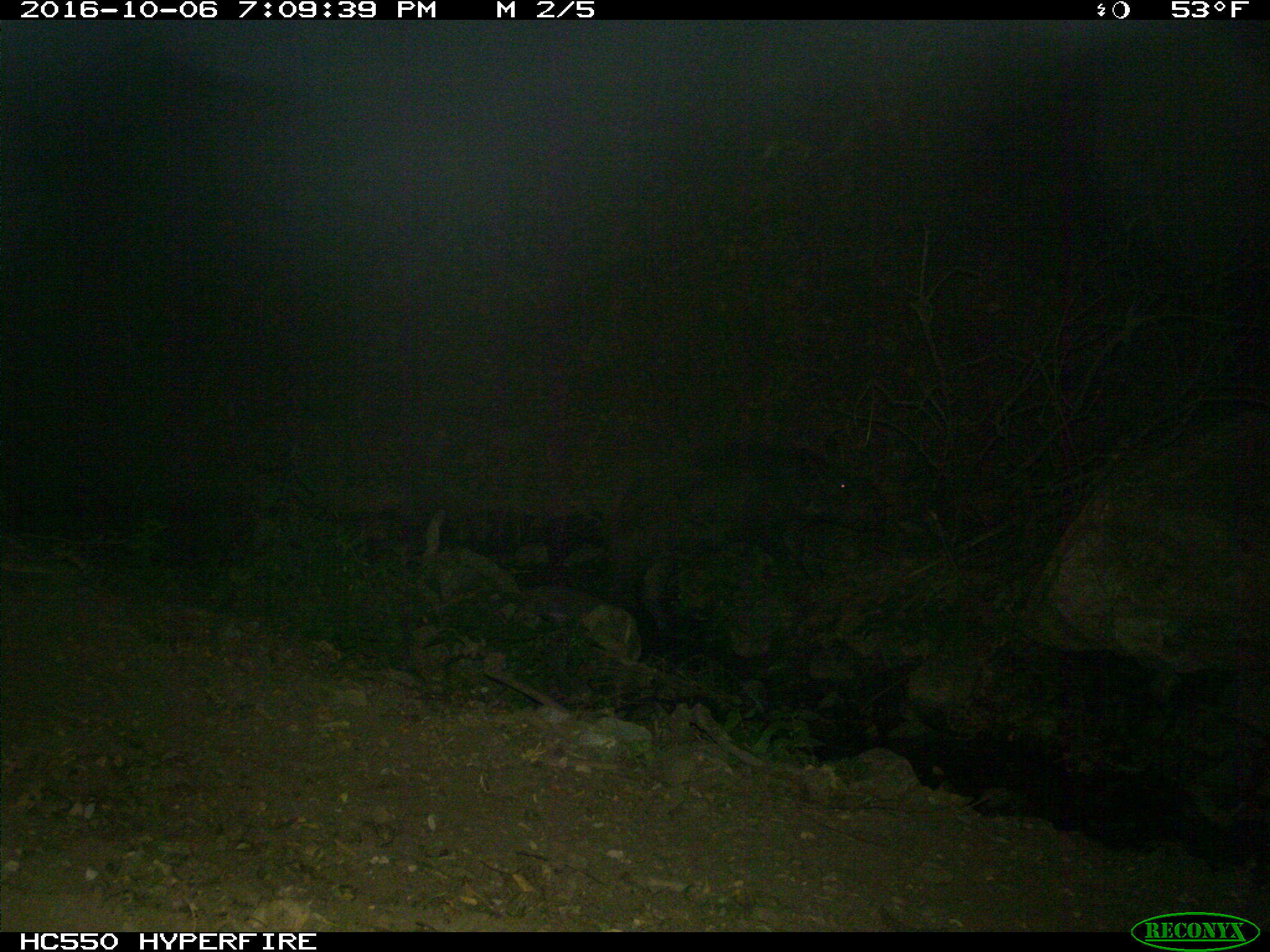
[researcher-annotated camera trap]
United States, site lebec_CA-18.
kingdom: Animalia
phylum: Chordata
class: Mammalia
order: Artiodactyla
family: Suidae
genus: Sus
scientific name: Sus scrofa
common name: wild boar